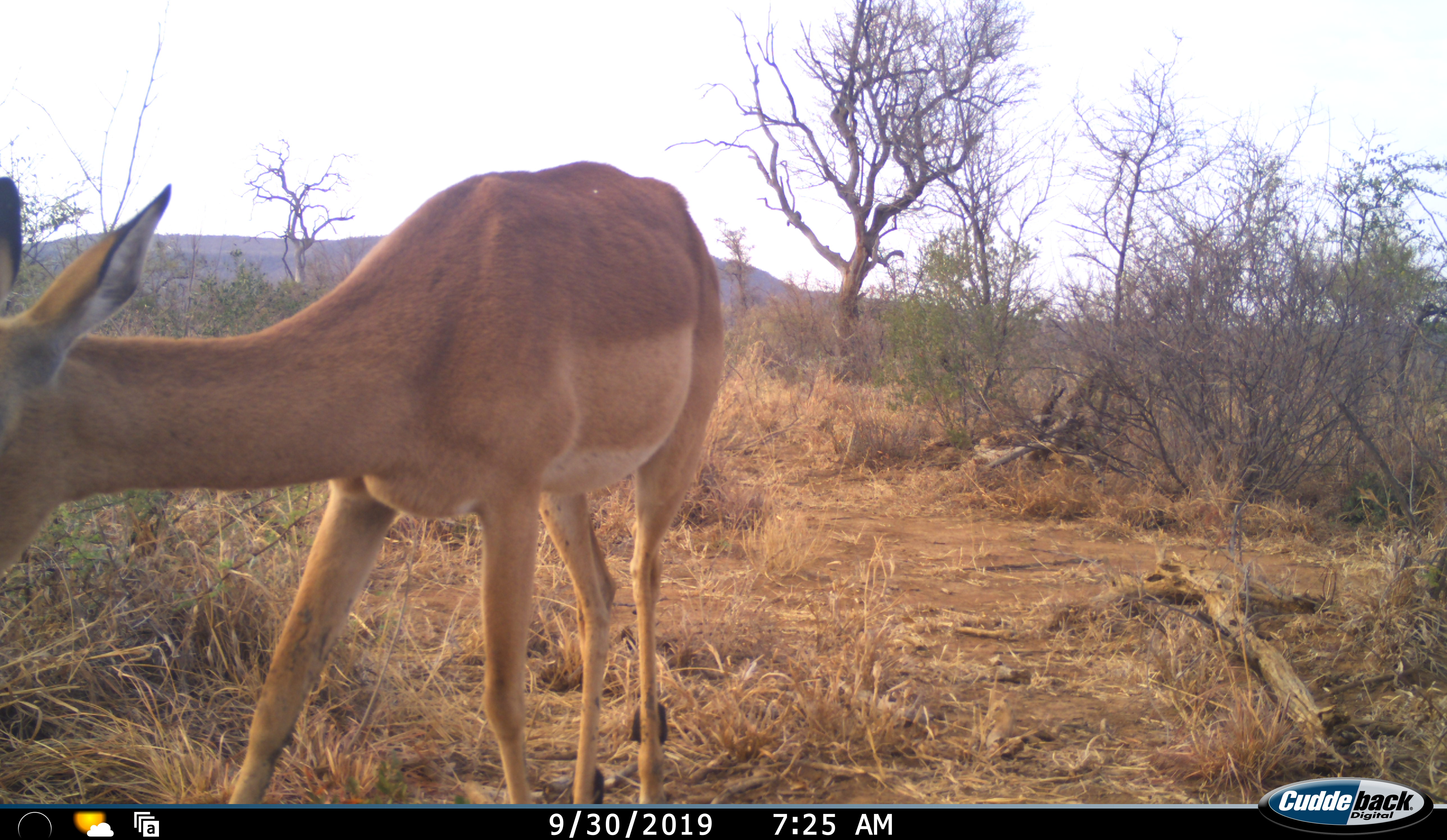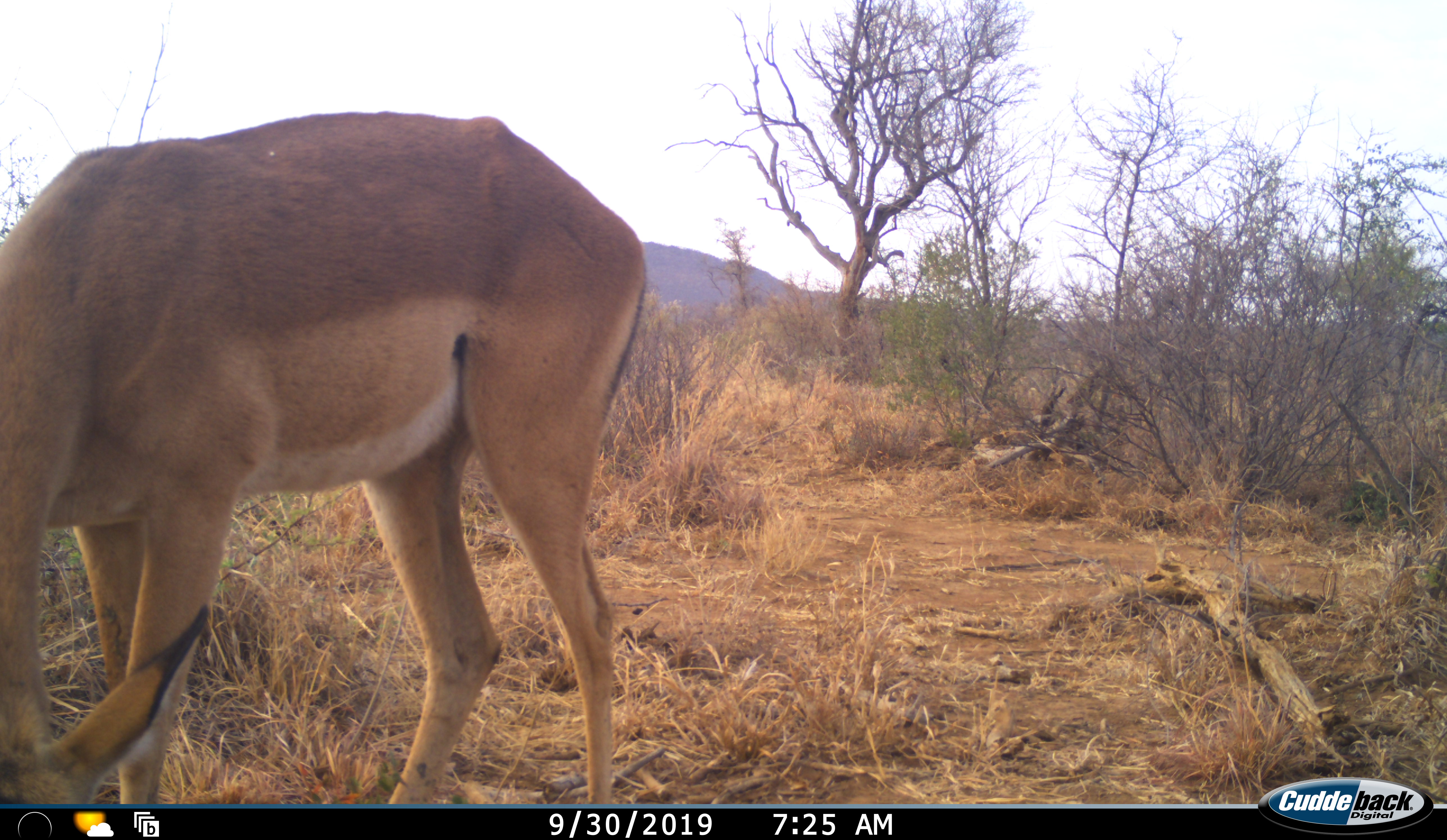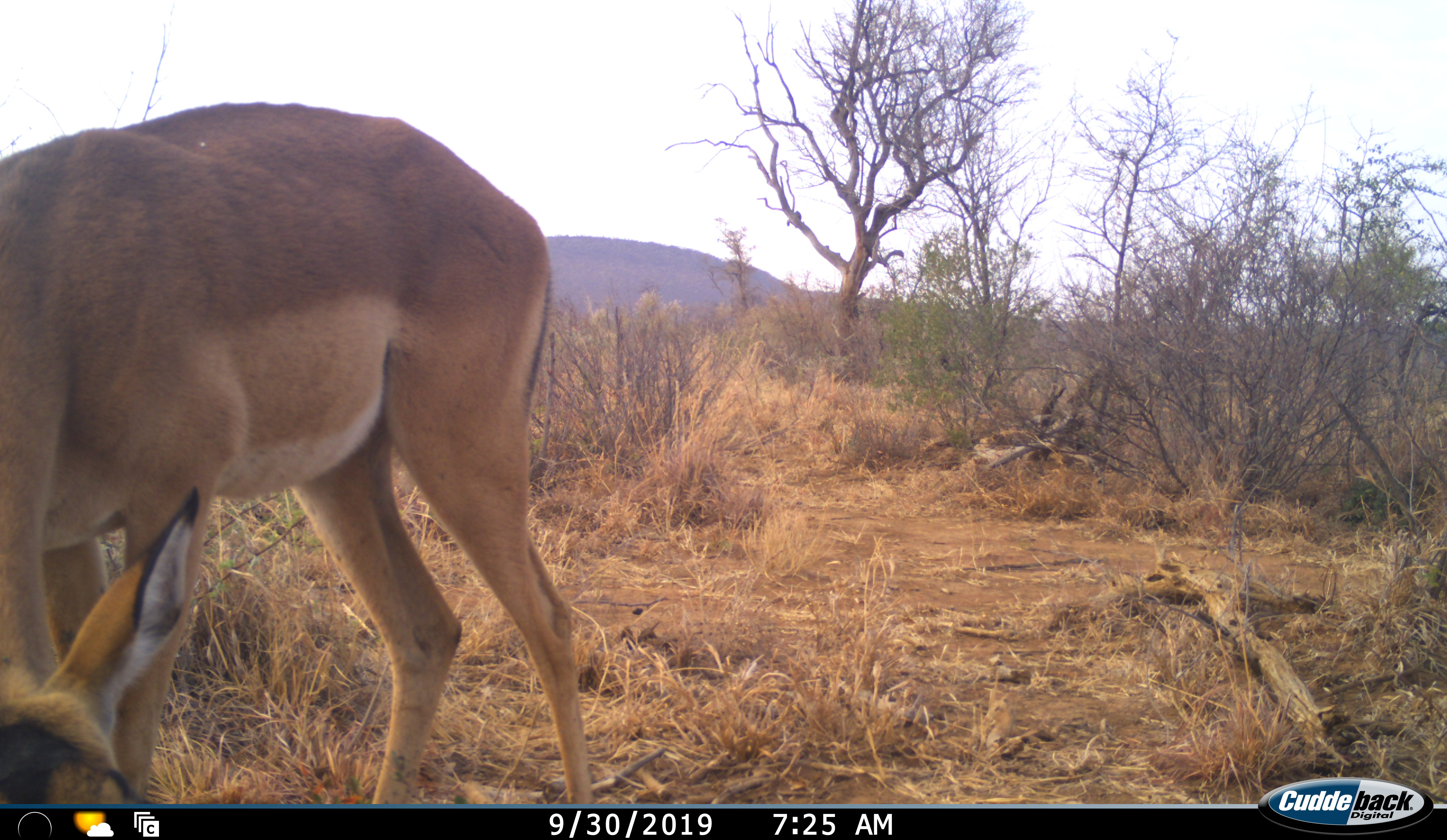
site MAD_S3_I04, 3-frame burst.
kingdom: Animalia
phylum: Chordata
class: Mammalia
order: Artiodactyla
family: Bovidae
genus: Aepyceros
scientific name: Aepyceros melampus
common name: impala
Impala (Aepyceros melampus), count 1. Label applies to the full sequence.